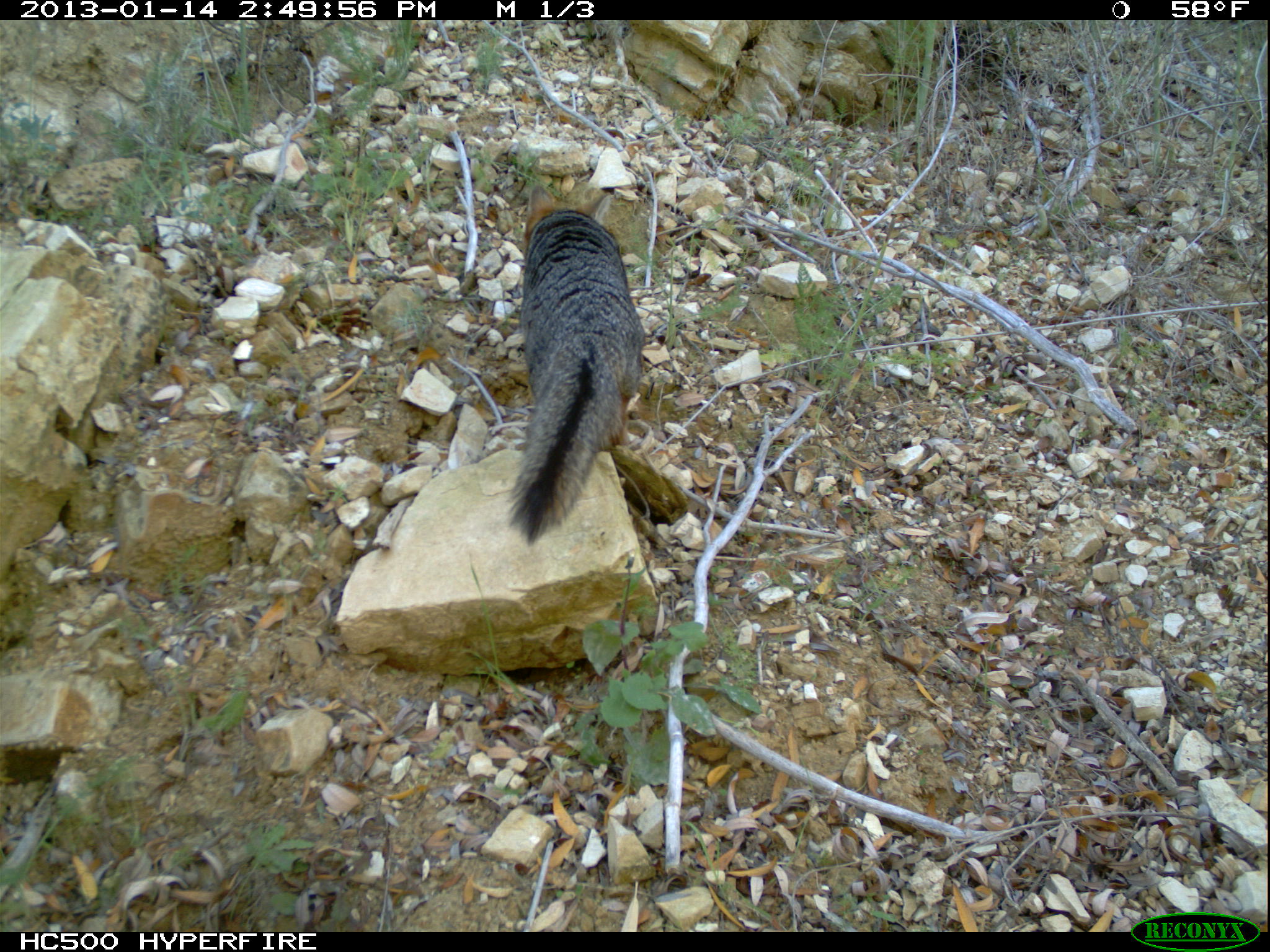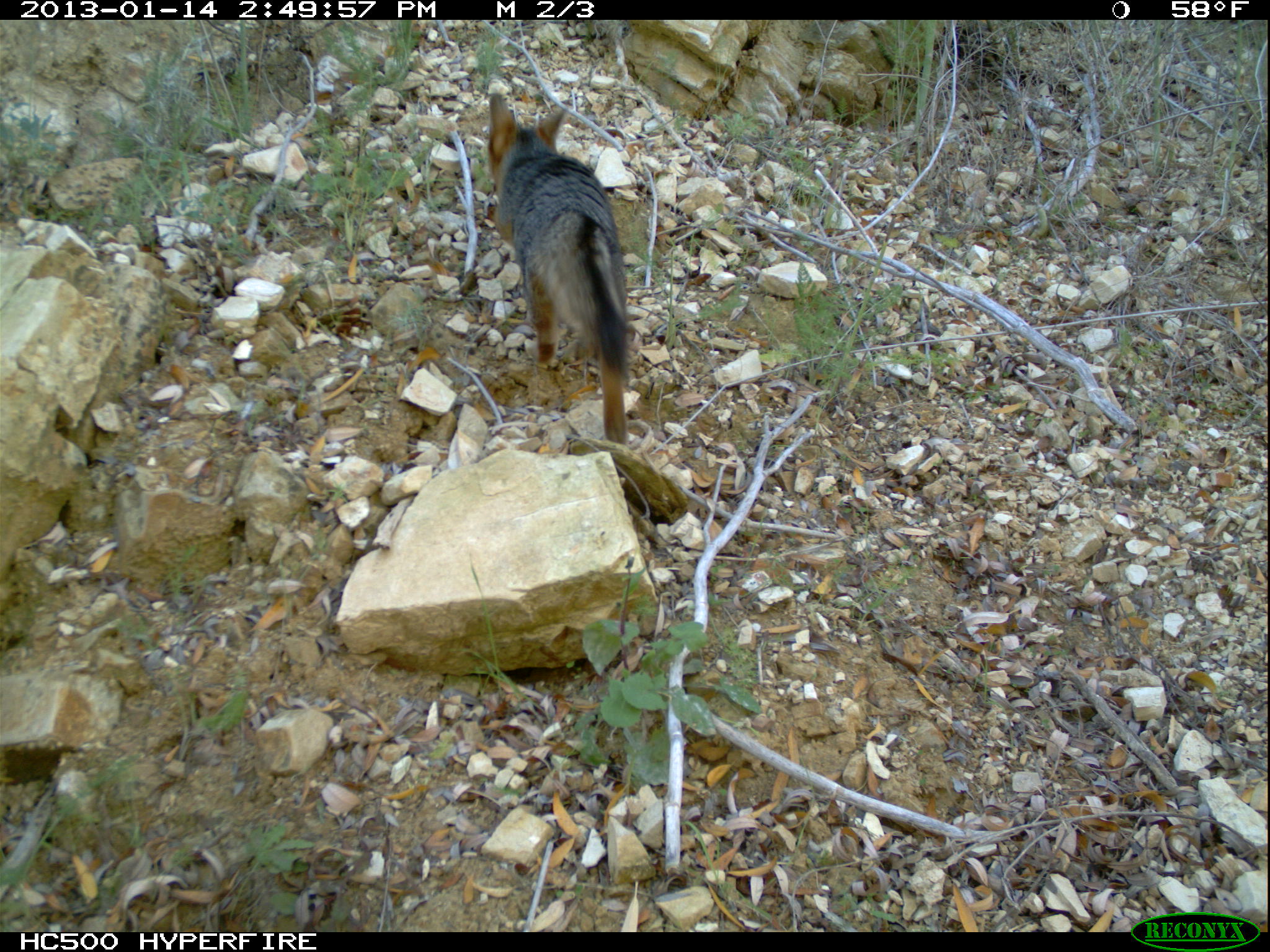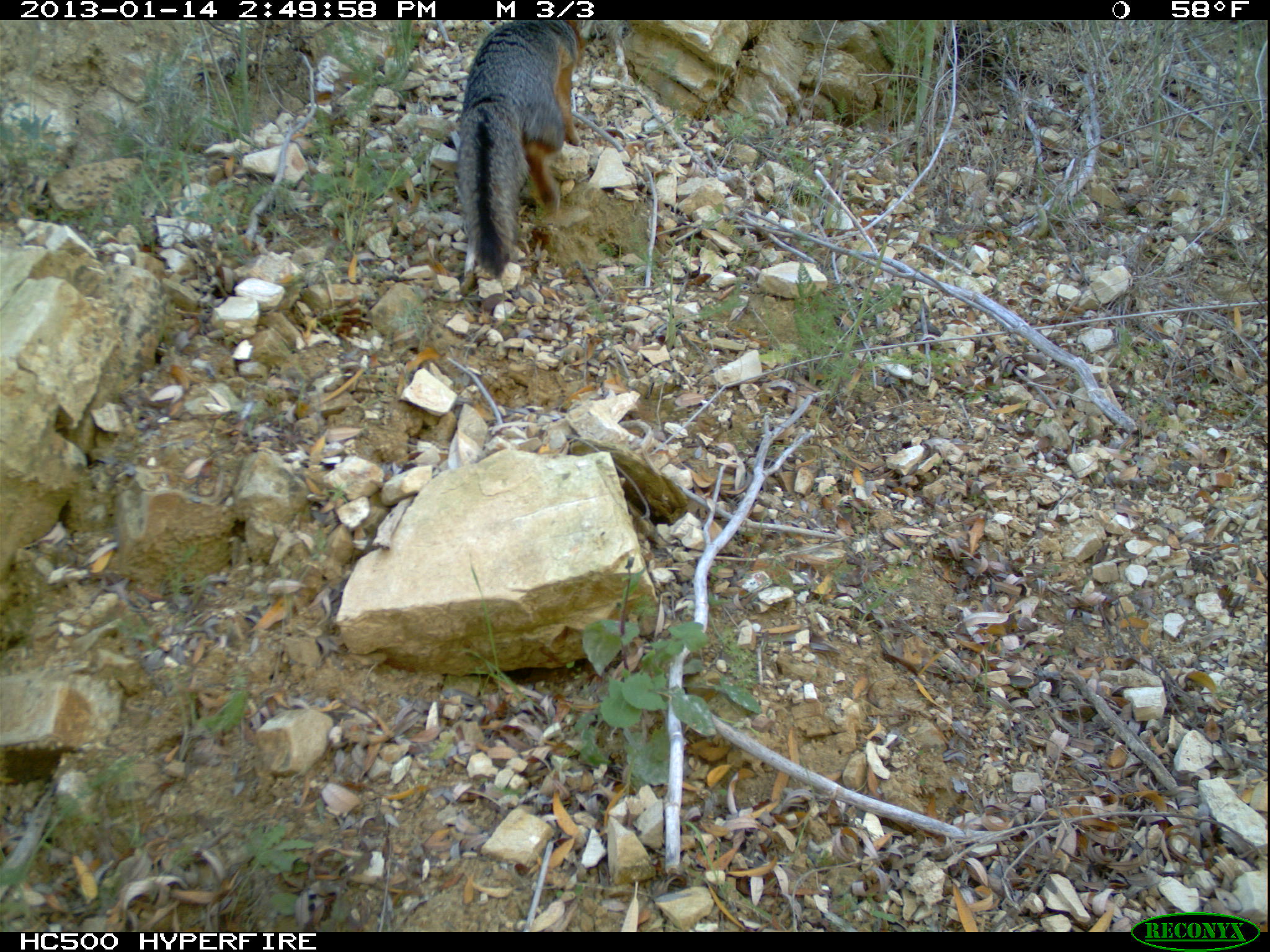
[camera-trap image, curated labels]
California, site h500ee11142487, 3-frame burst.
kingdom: Animalia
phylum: Chordata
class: Mammalia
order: Carnivora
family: Canidae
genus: Urocyon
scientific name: Urocyon littoralis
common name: island fox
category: fox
Fox (island fox) (Urocyon littoralis).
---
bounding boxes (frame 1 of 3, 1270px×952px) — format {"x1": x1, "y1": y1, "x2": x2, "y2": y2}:
fox: {"x1": 504, "y1": 184, "x2": 646, "y2": 547}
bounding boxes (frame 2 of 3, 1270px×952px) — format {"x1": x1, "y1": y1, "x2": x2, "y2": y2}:
fox: {"x1": 487, "y1": 92, "x2": 631, "y2": 443}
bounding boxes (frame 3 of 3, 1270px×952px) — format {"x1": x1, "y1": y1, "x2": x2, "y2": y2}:
fox: {"x1": 455, "y1": 20, "x2": 594, "y2": 279}